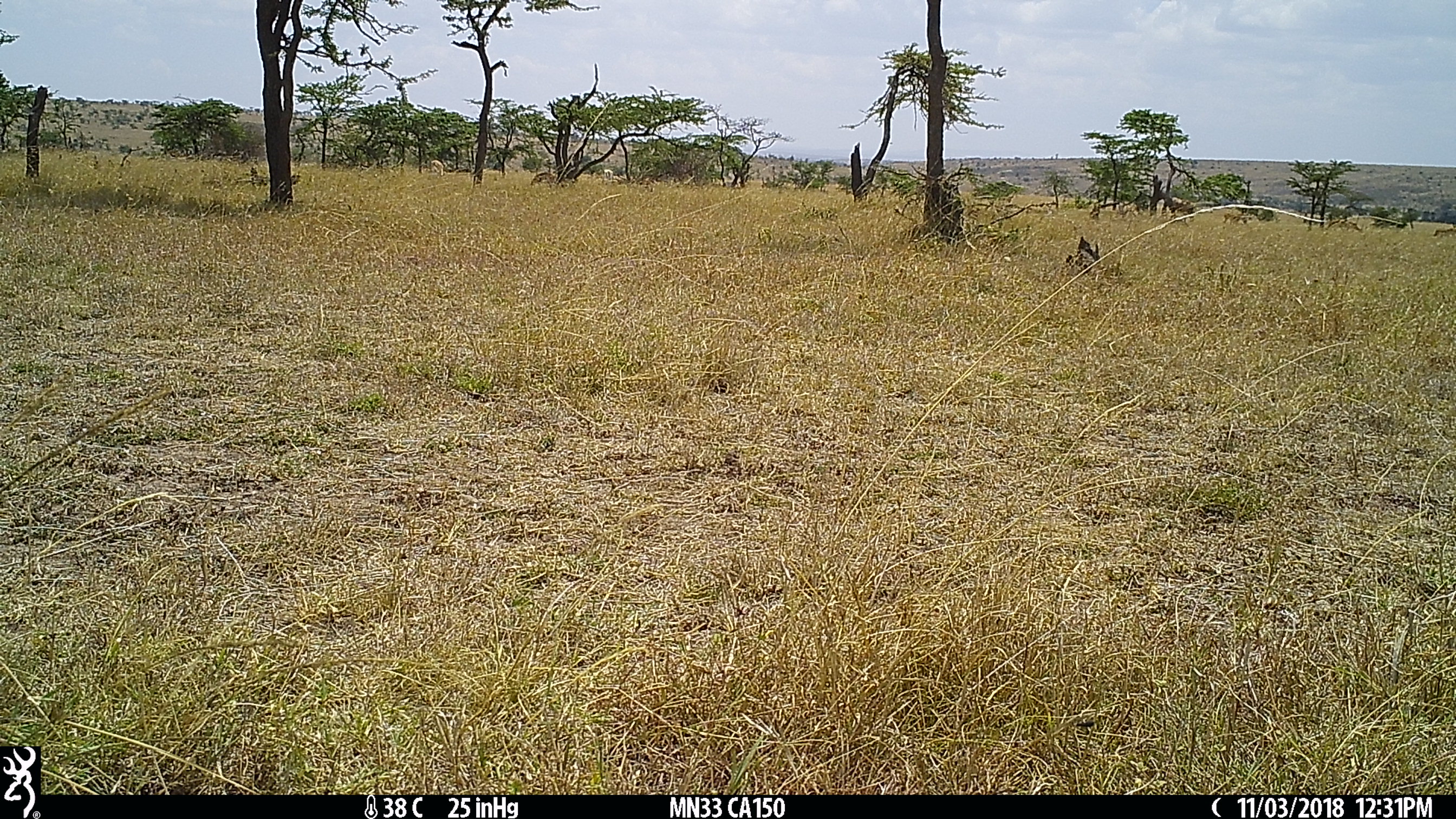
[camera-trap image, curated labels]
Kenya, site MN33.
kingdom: Animalia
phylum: Chordata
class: Mammalia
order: Artiodactyla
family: Bovidae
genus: Damaliscus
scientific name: Damaliscus lunatus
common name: topi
Topi (Damaliscus lunatus).